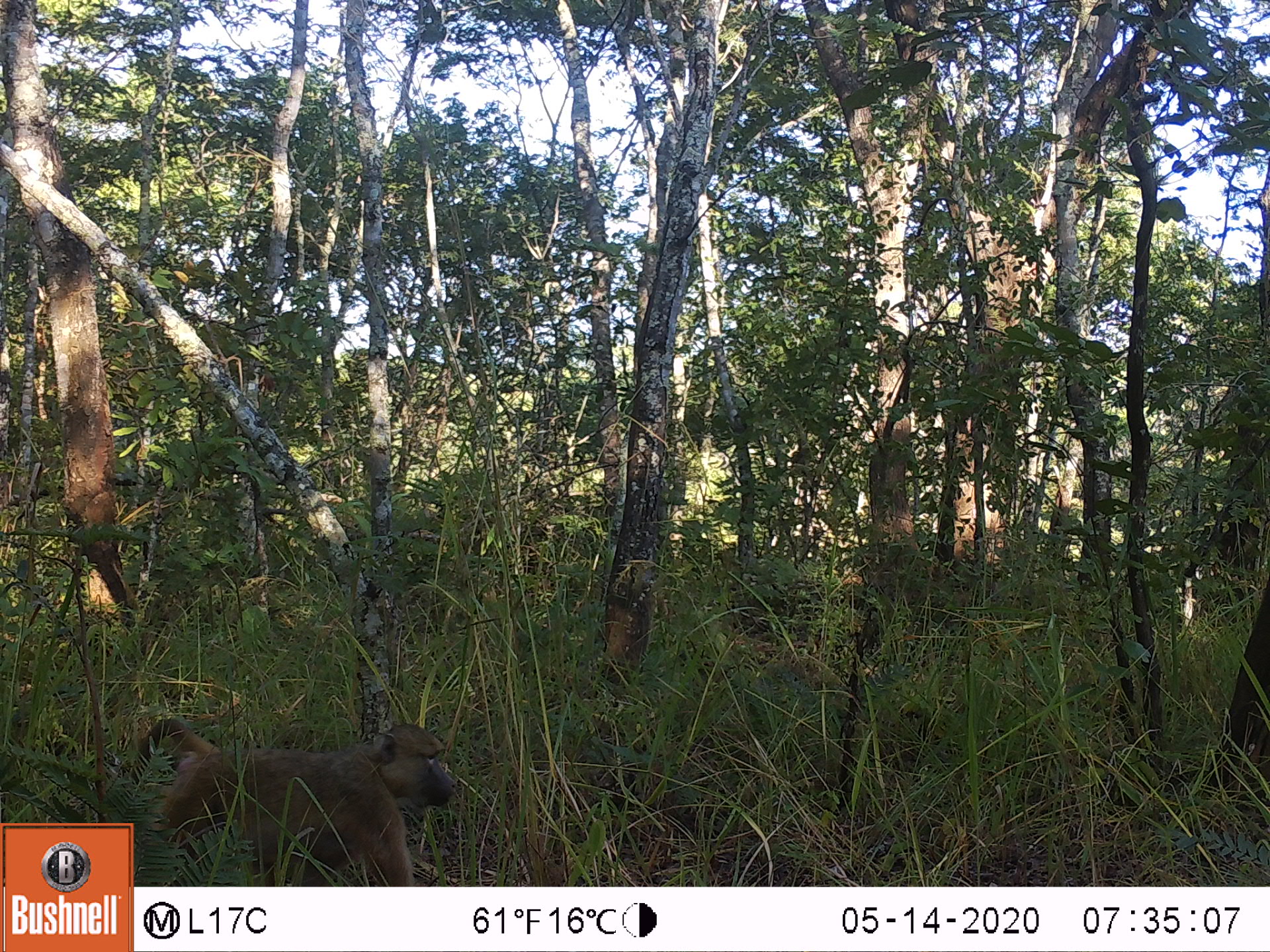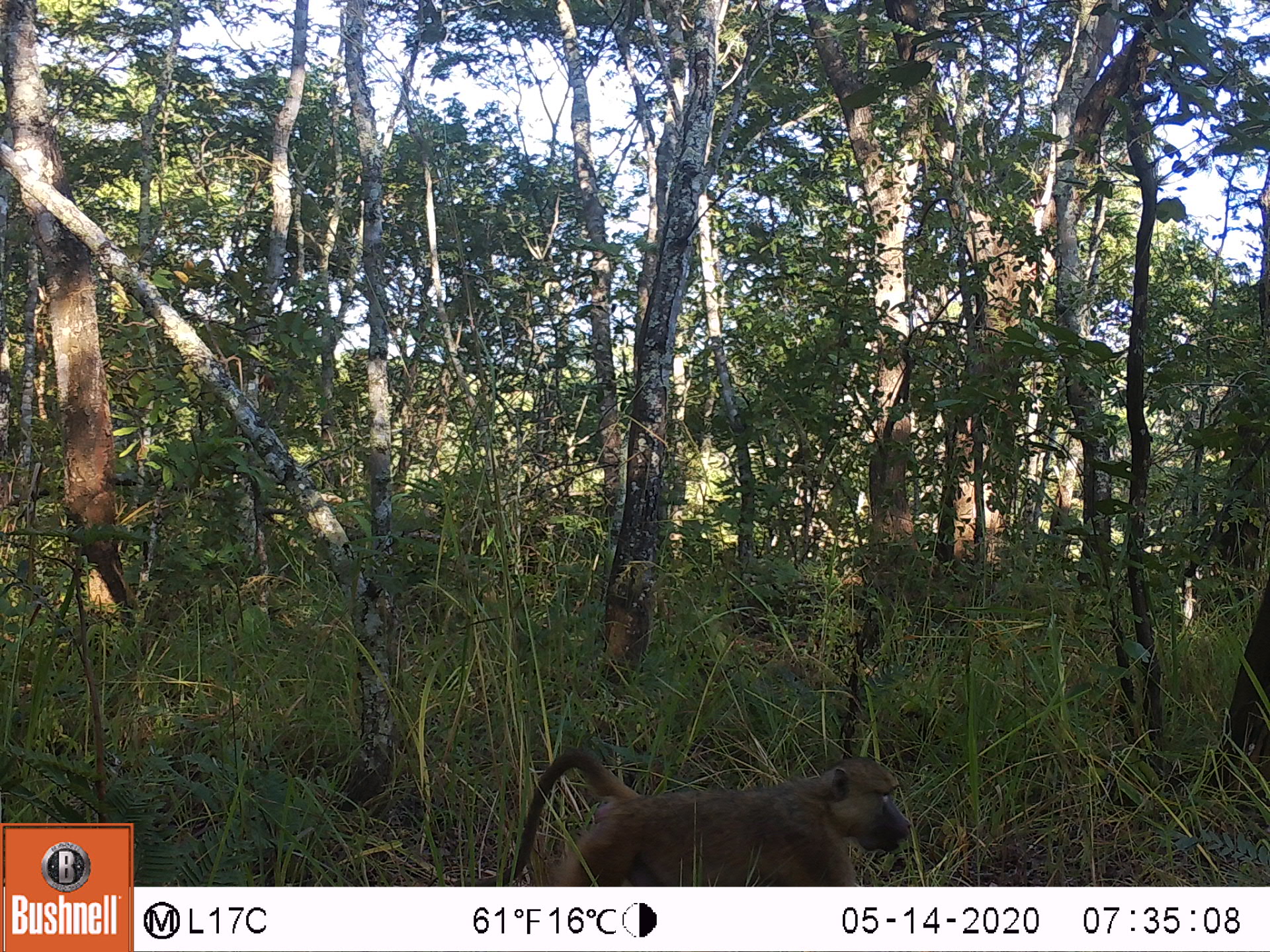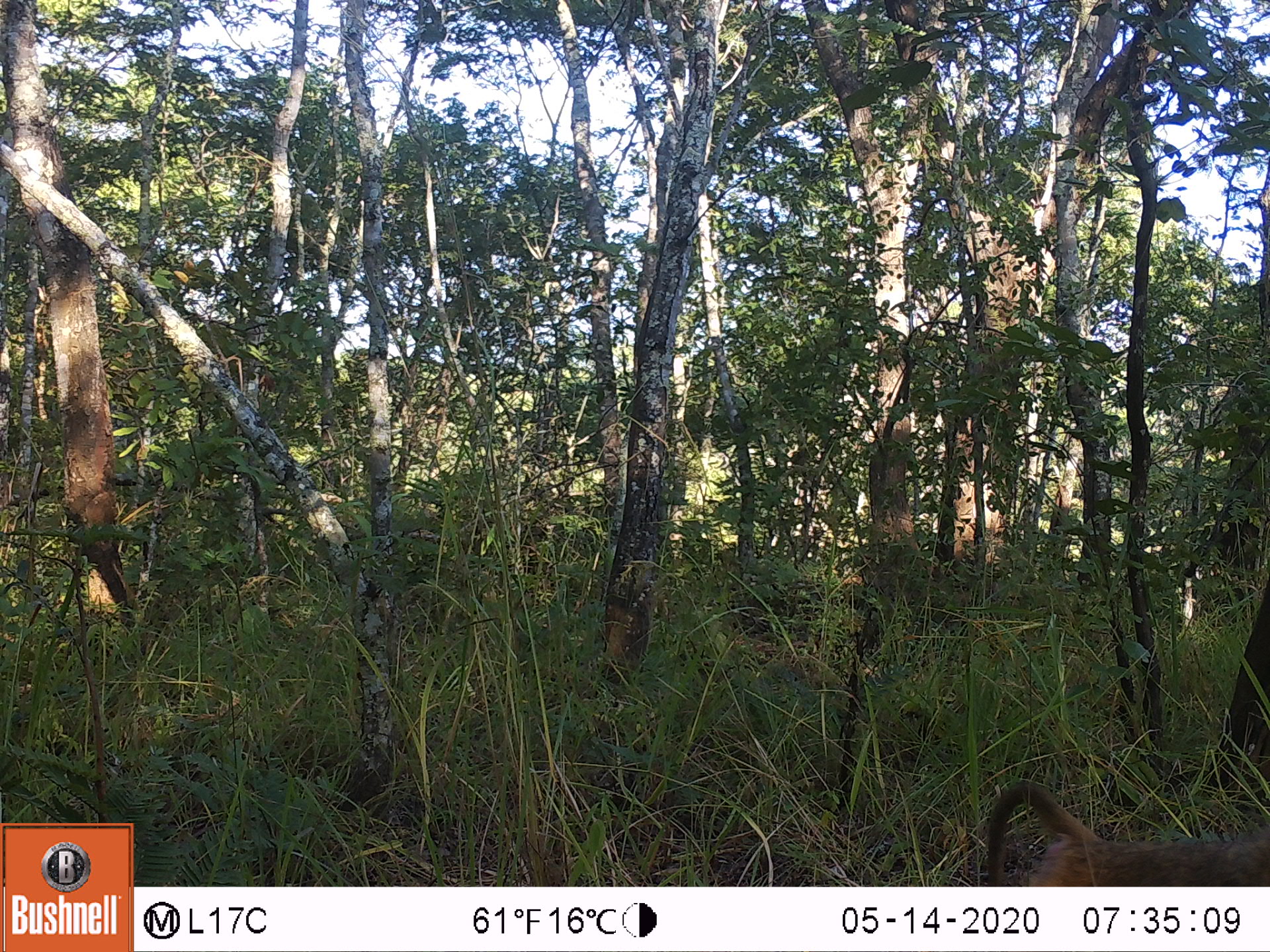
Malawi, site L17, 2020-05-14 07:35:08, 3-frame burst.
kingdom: Animalia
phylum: Chordata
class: Mammalia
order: Primates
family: Cercopithecidae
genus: Papio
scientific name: Papio cynocephalus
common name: yellow baboon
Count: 1.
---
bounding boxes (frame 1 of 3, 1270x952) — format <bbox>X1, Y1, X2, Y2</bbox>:
yellow baboon: <bbox>135, 717, 464, 880</bbox>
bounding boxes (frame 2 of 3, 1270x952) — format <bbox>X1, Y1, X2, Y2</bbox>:
yellow baboon: <bbox>499, 742, 917, 882</bbox>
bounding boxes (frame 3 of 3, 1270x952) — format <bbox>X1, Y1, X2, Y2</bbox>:
yellow baboon: <bbox>973, 779, 1262, 883</bbox>